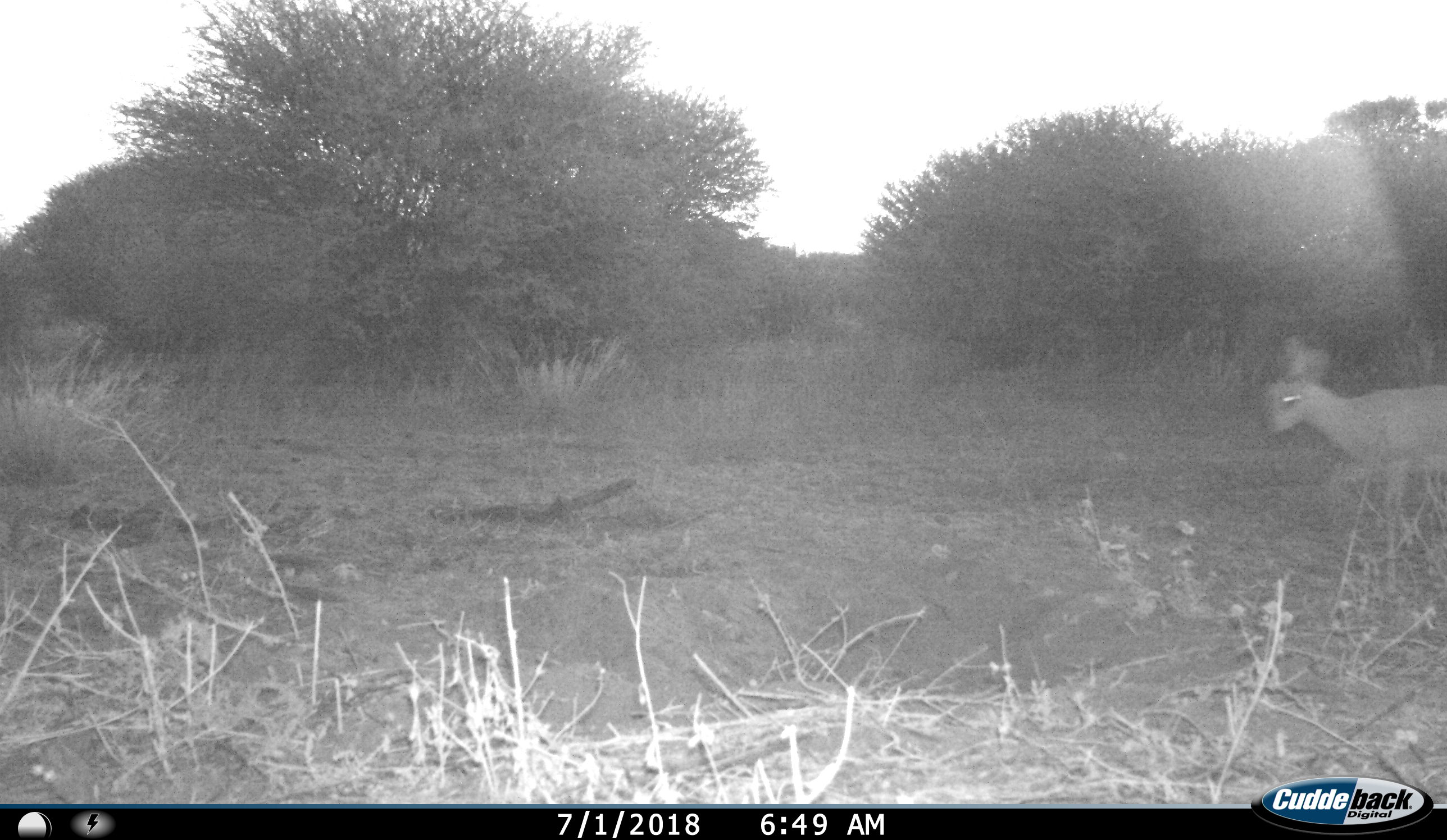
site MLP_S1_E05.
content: unidentified animal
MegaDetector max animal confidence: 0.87